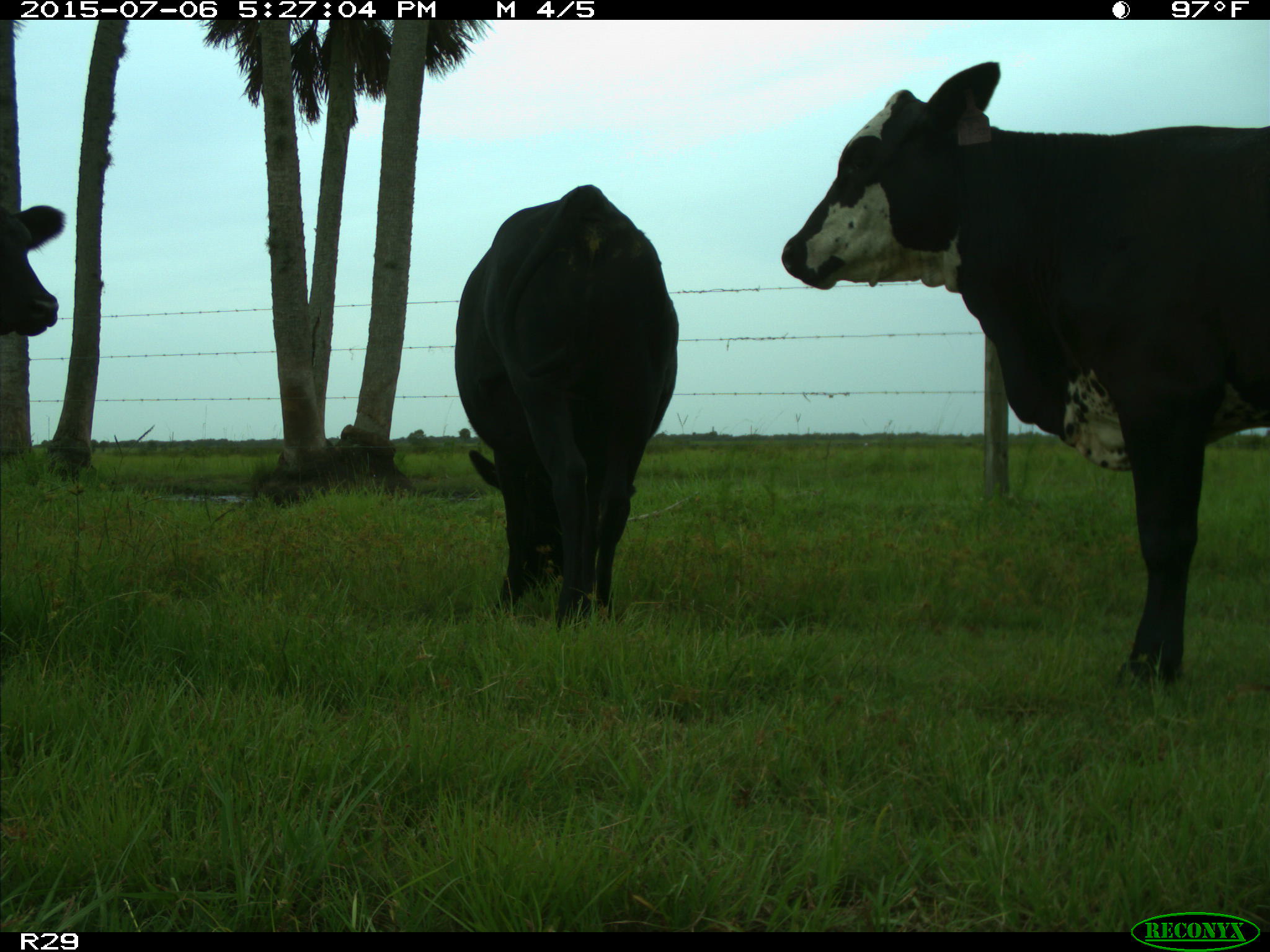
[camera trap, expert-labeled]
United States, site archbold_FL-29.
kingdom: Animalia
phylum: Chordata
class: Mammalia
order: Artiodactyla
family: Bovidae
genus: Bos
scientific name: Bos taurus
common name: domestic cow